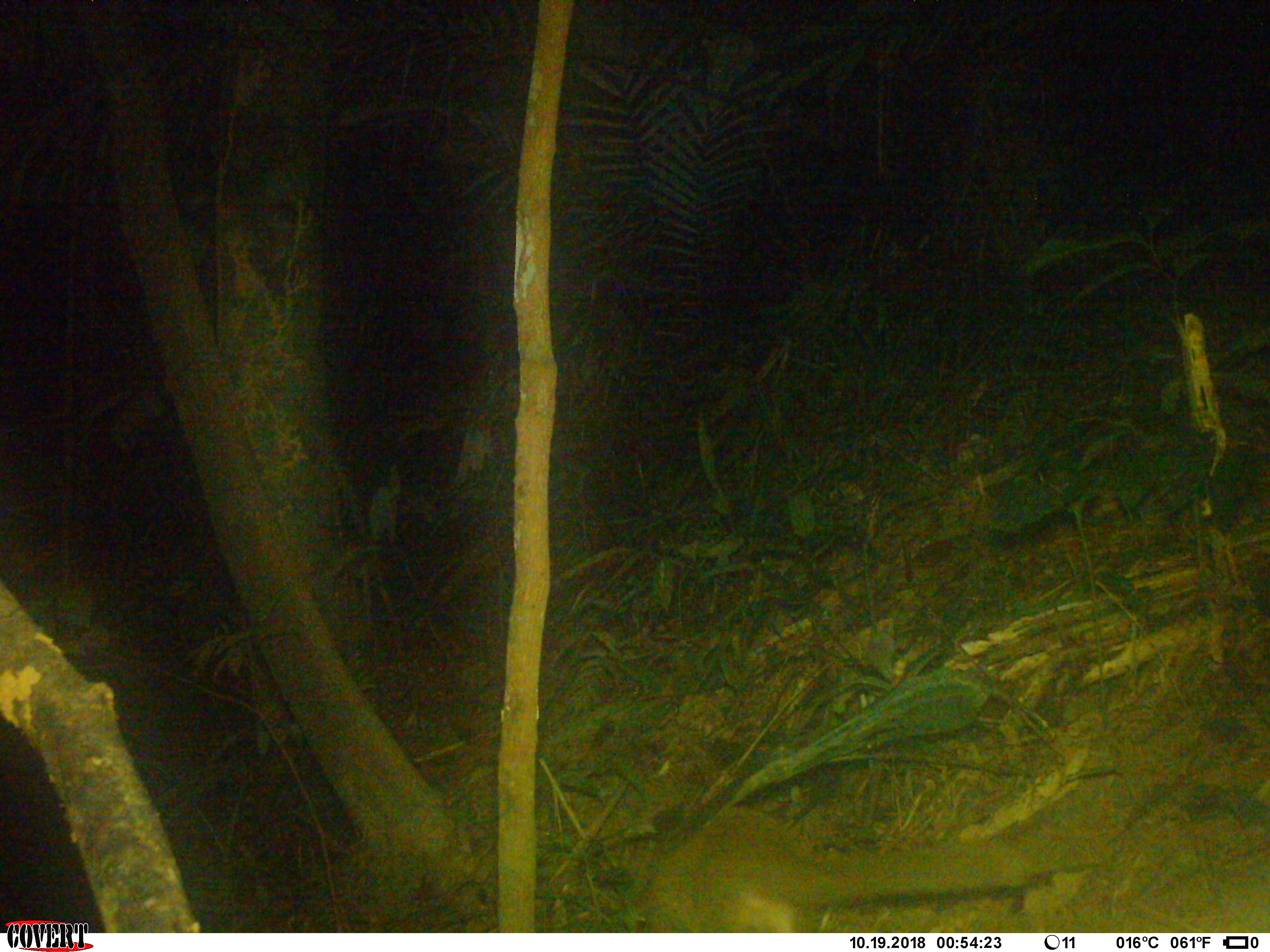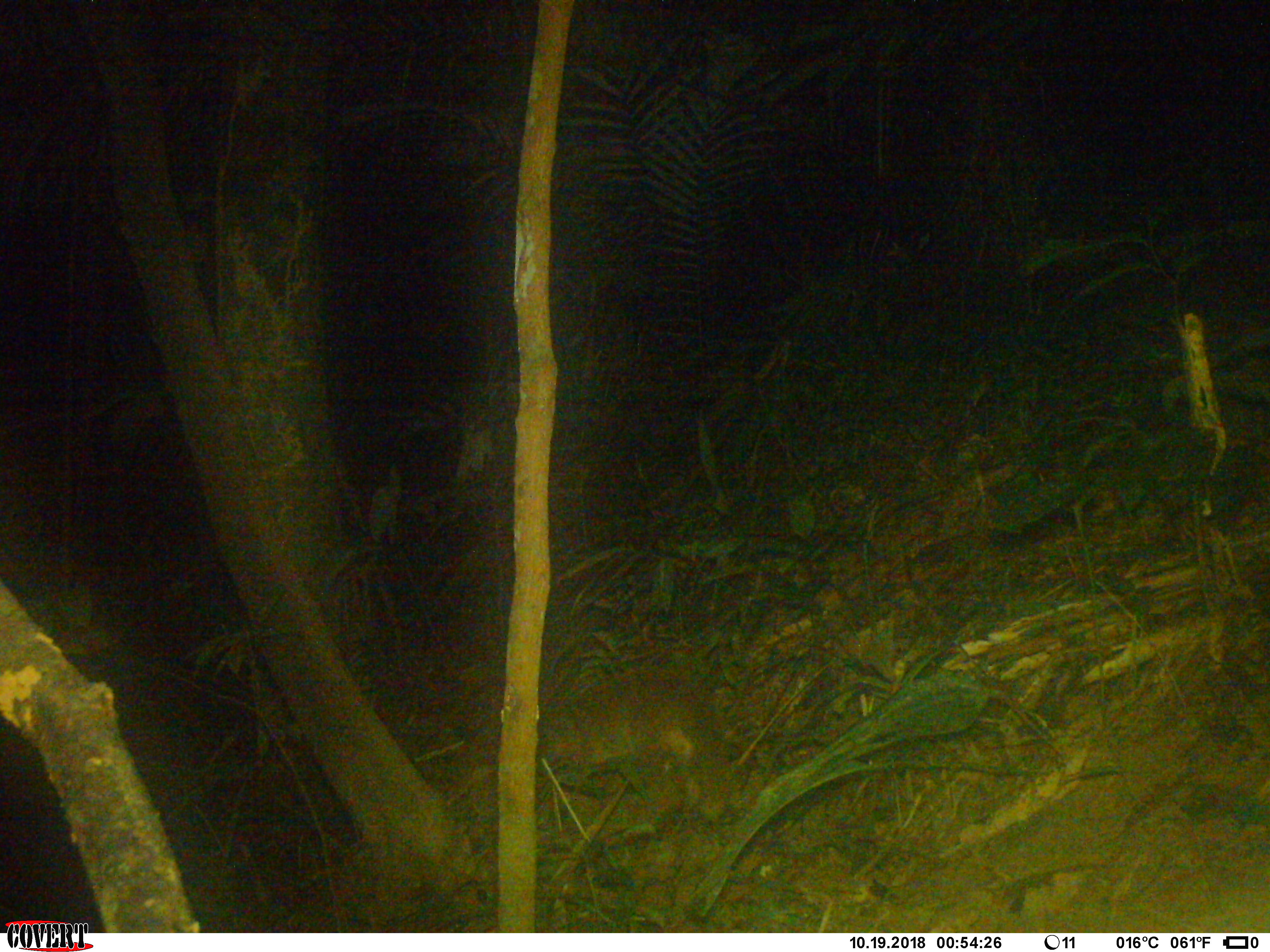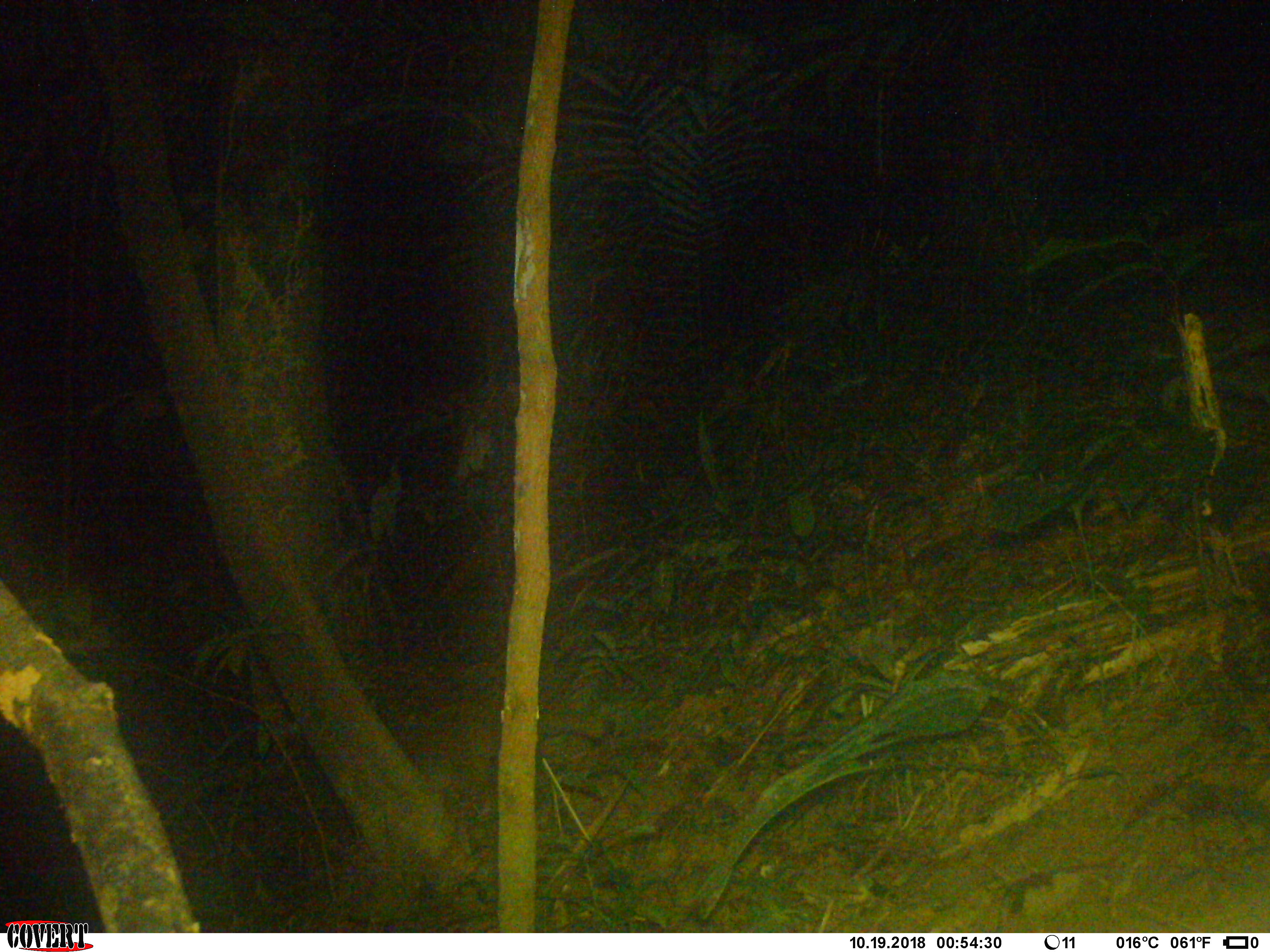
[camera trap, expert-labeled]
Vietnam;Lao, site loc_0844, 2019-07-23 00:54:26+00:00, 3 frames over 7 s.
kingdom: Animalia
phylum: Chordata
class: Mammalia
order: Carnivora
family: Viverridae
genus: Paguma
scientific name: Paguma larvata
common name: masked palm civet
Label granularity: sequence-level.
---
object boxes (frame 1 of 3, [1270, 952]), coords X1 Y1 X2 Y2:
masked palm civet: 645 804 1115 933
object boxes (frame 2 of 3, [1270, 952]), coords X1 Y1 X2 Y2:
masked palm civet: 493 666 731 821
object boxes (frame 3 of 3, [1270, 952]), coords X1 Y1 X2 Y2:
masked palm civet: 401 694 610 793